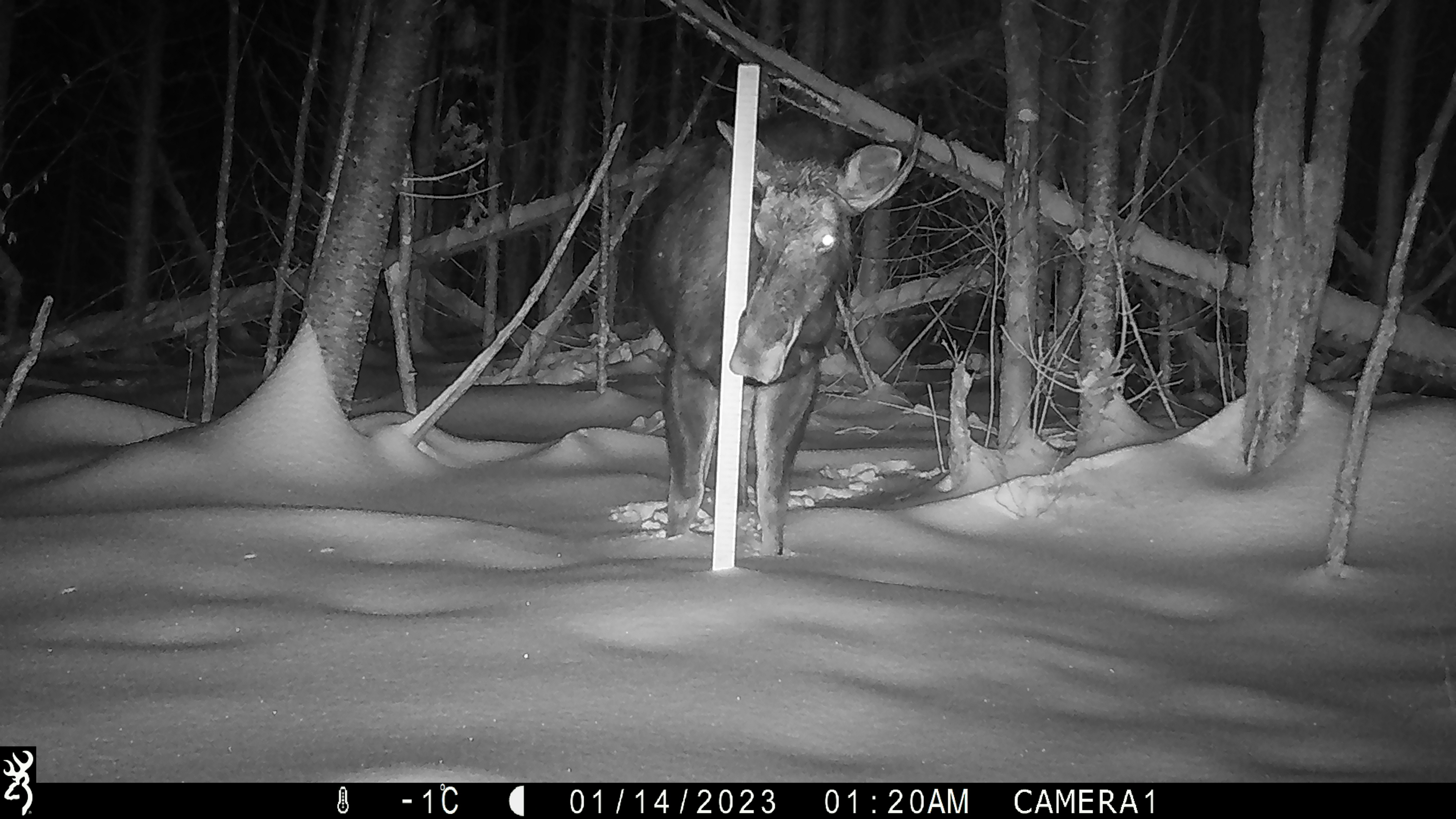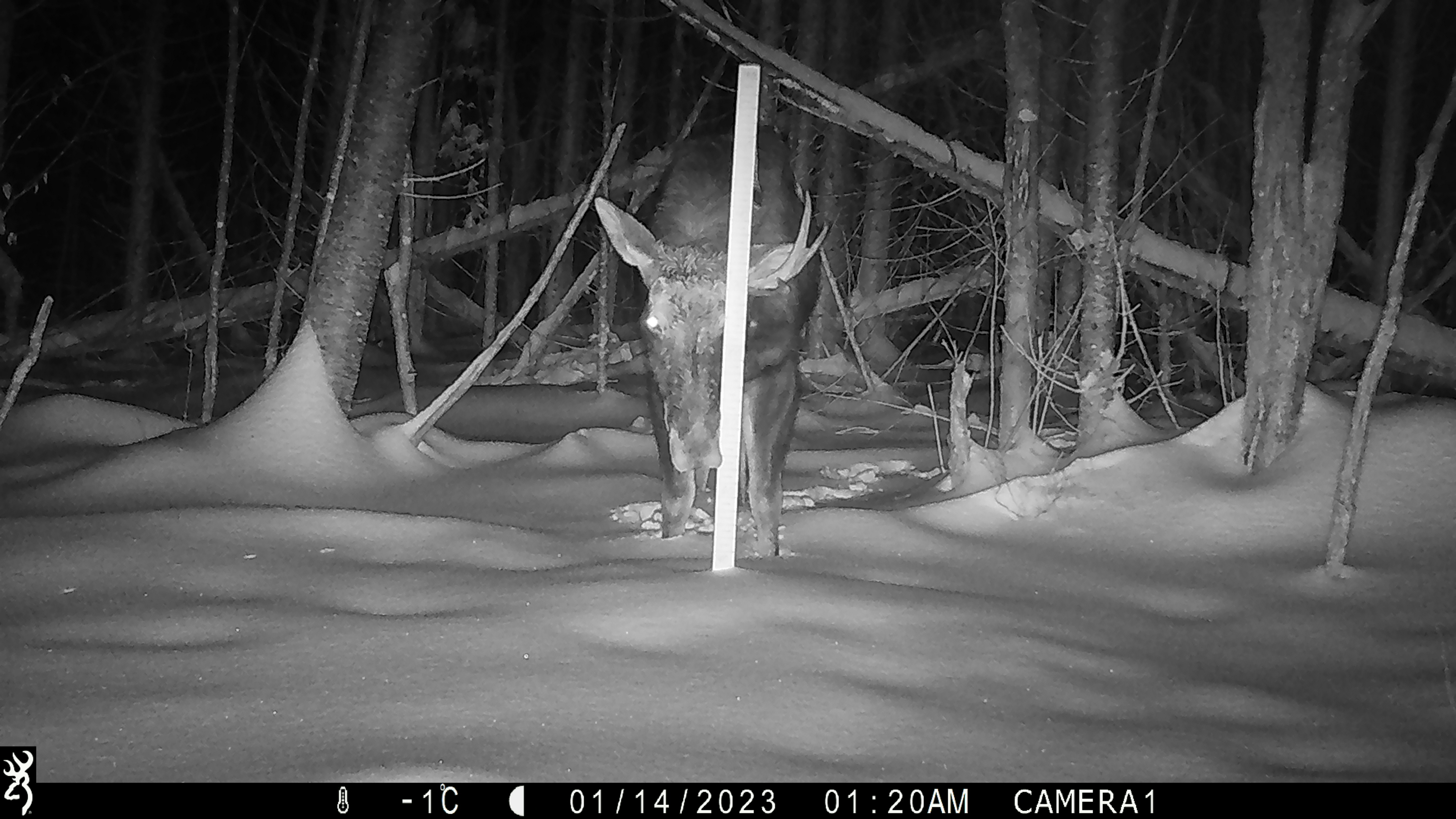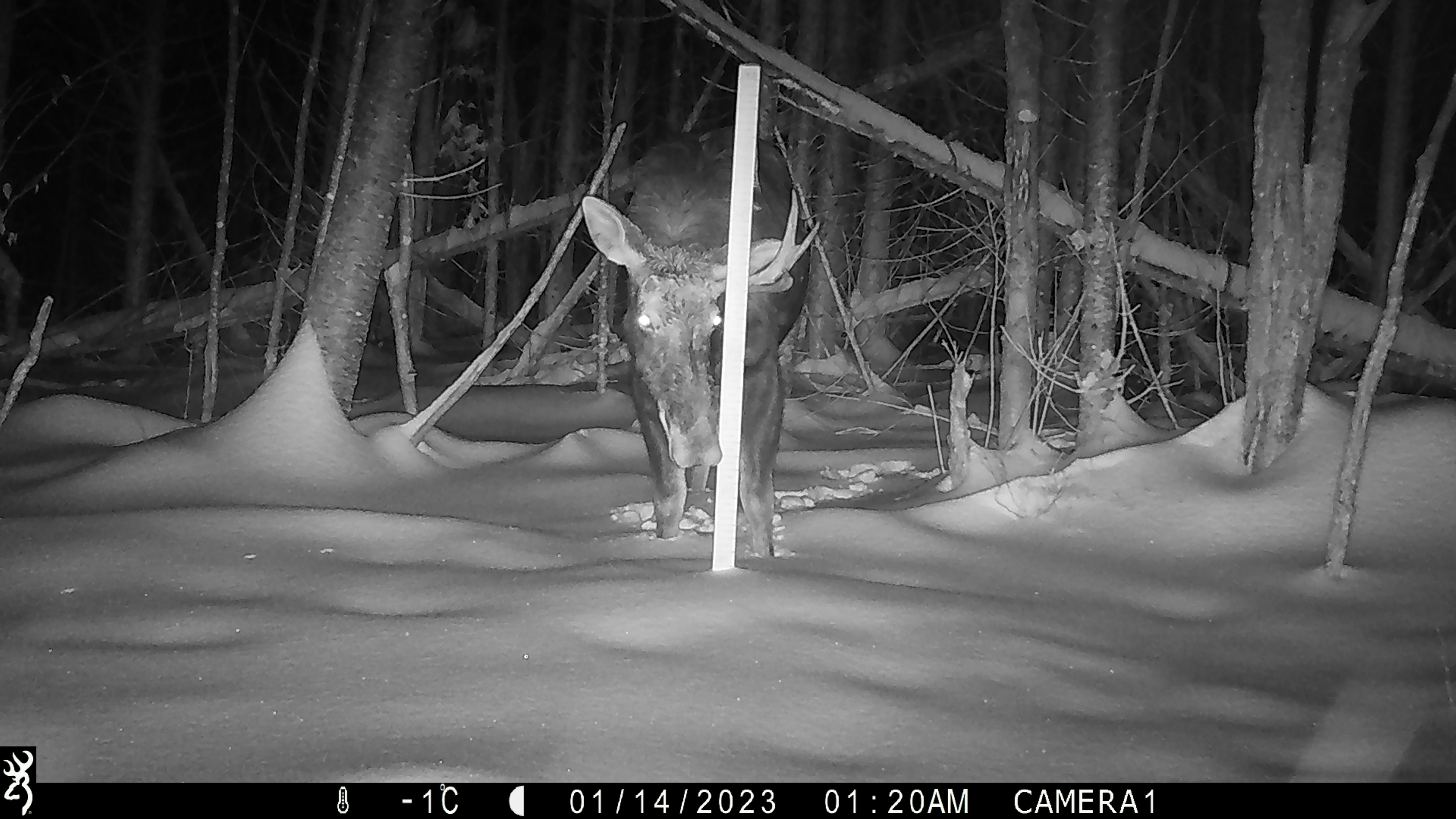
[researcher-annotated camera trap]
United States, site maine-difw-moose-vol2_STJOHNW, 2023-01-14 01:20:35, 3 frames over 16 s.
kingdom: Animalia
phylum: Chordata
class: Mammalia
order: Artiodactyla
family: Cervidae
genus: Alces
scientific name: Alces alces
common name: moose